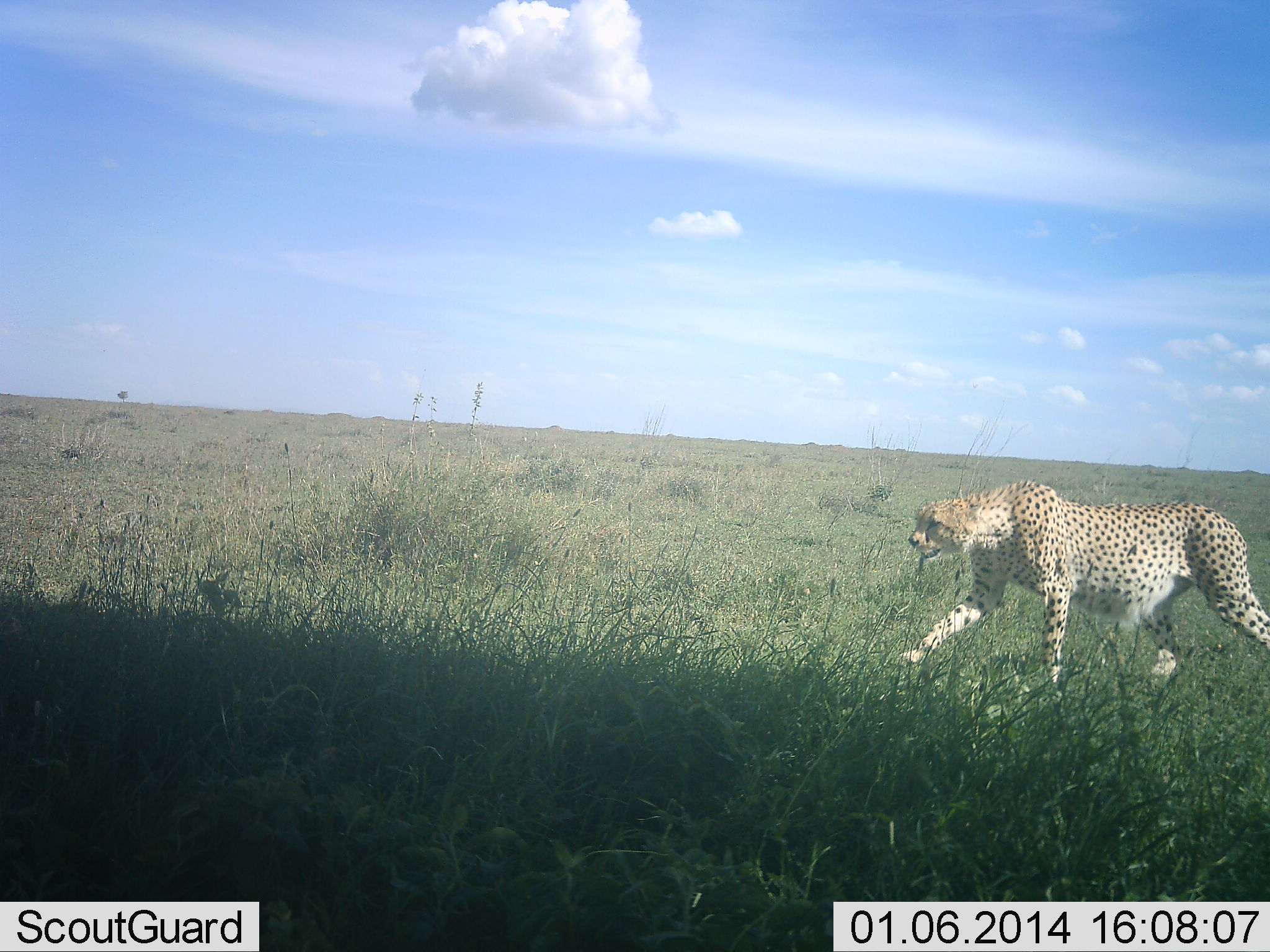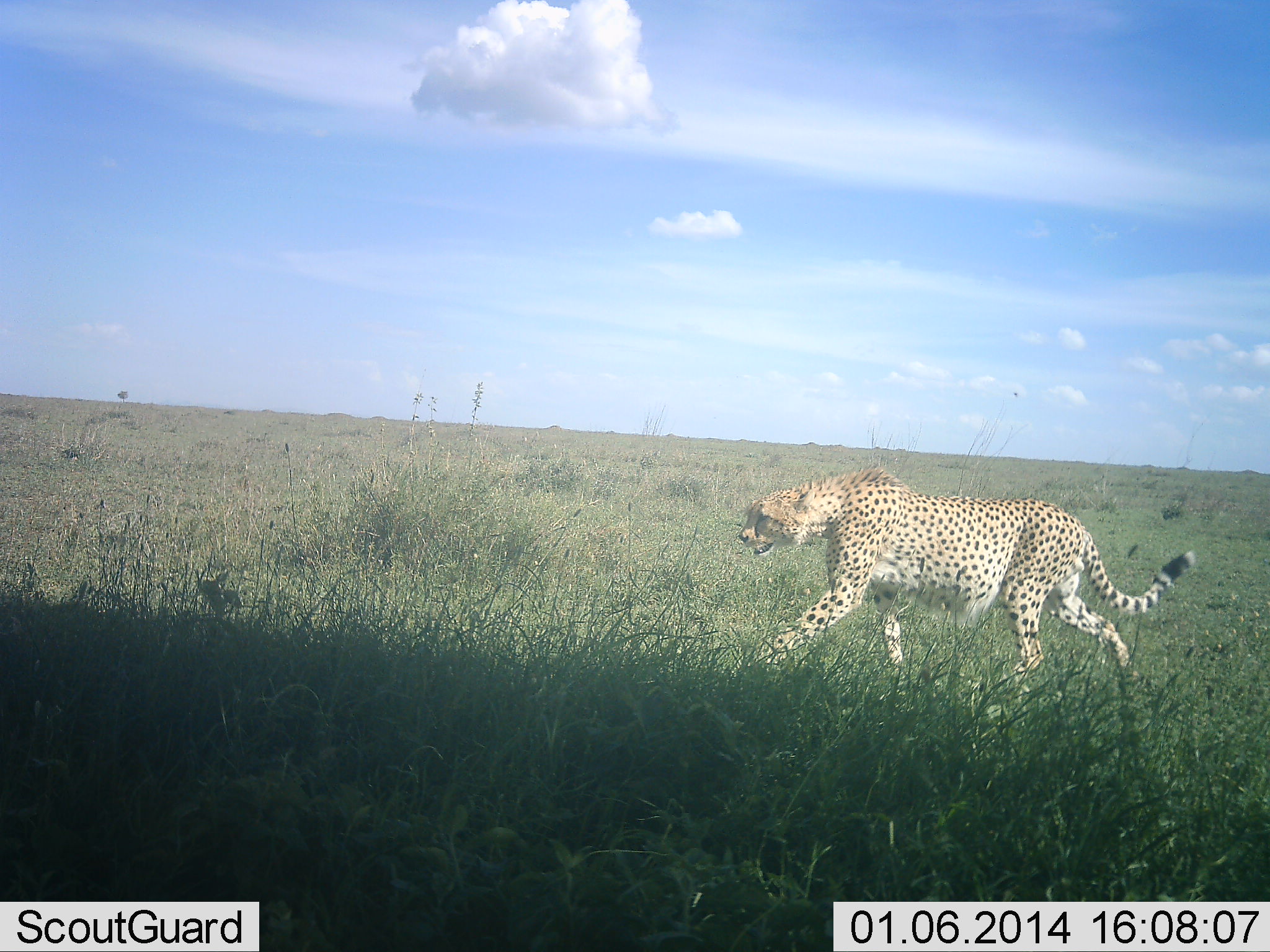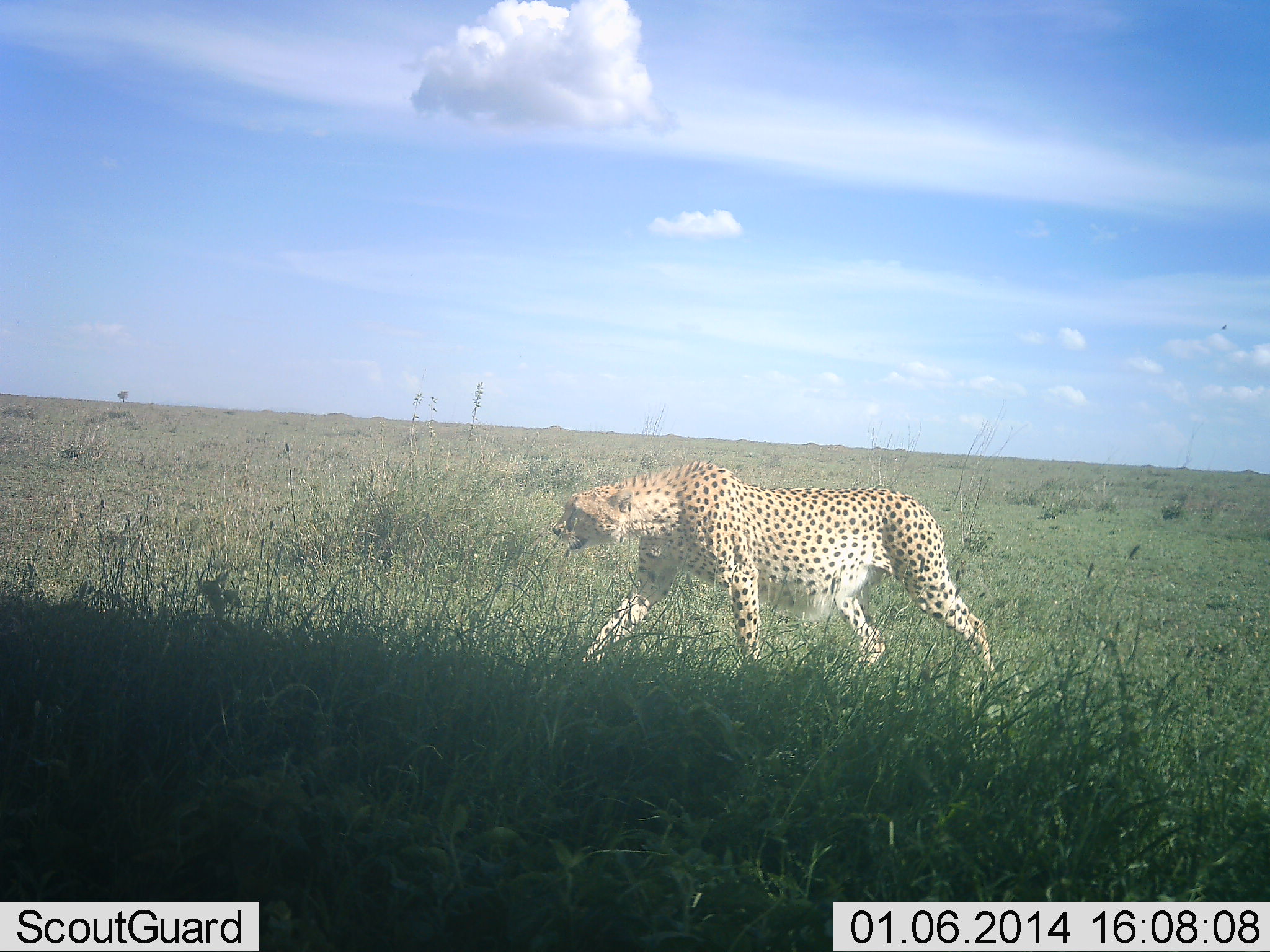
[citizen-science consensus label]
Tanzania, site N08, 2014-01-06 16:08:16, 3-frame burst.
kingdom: Animalia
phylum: Chordata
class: Mammalia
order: Carnivora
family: Felidae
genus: Acinonyx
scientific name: Acinonyx jubatus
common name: cheetah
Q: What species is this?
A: Cheetah (Acinonyx jubatus).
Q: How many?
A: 1.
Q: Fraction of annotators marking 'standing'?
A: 0%.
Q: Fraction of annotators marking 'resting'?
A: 0%.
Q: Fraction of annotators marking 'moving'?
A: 100%.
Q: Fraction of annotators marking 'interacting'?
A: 0%.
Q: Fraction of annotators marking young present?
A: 0%.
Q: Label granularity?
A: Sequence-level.